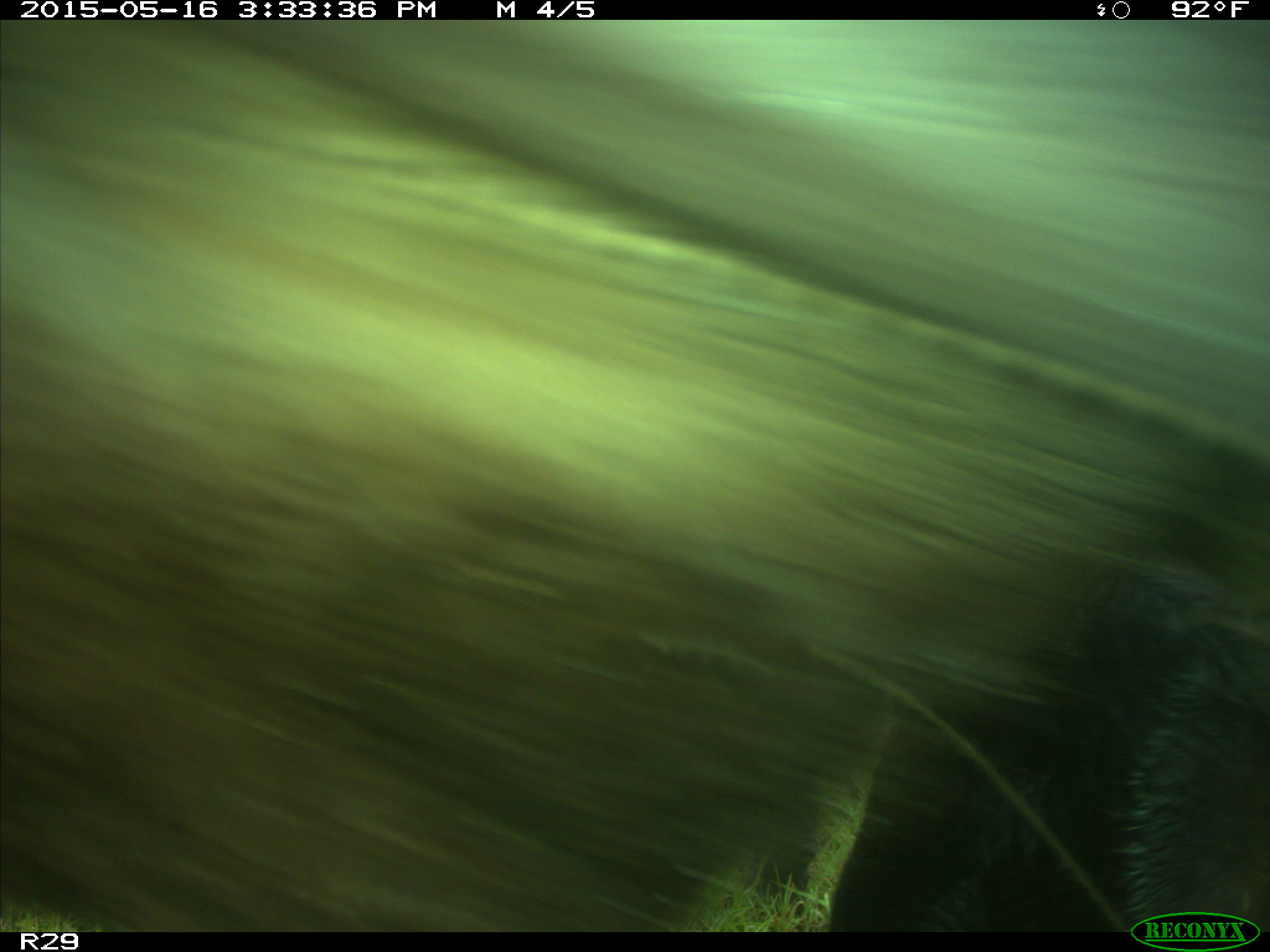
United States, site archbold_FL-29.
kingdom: Animalia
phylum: Chordata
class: Mammalia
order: Artiodactyla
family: Bovidae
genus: Bos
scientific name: Bos taurus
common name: domestic cow